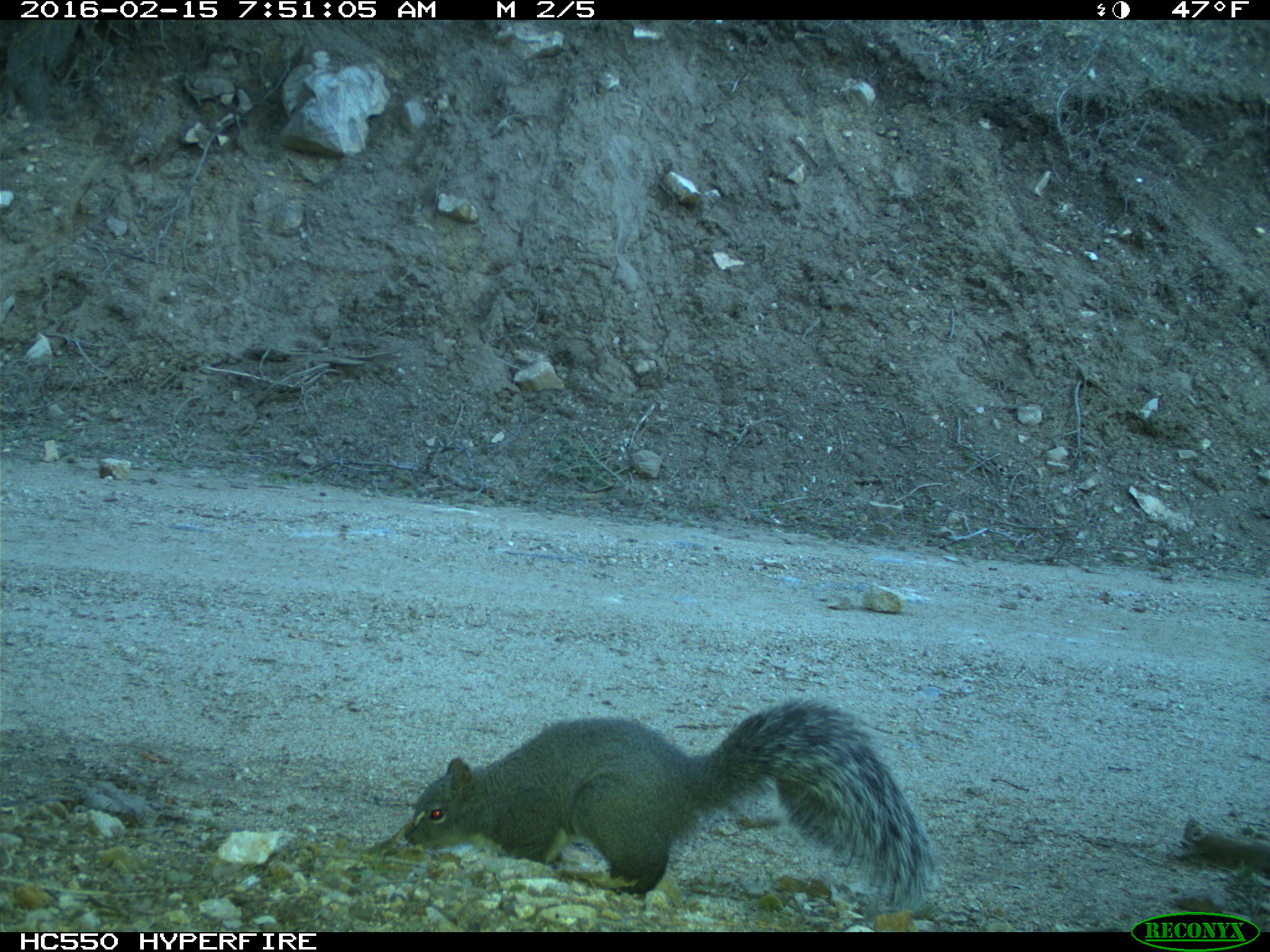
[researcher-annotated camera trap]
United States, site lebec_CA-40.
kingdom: Animalia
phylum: Chordata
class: Mammalia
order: Rodentia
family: Sciuridae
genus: Sciurus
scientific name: Sciurus carolinensis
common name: eastern gray squirrel